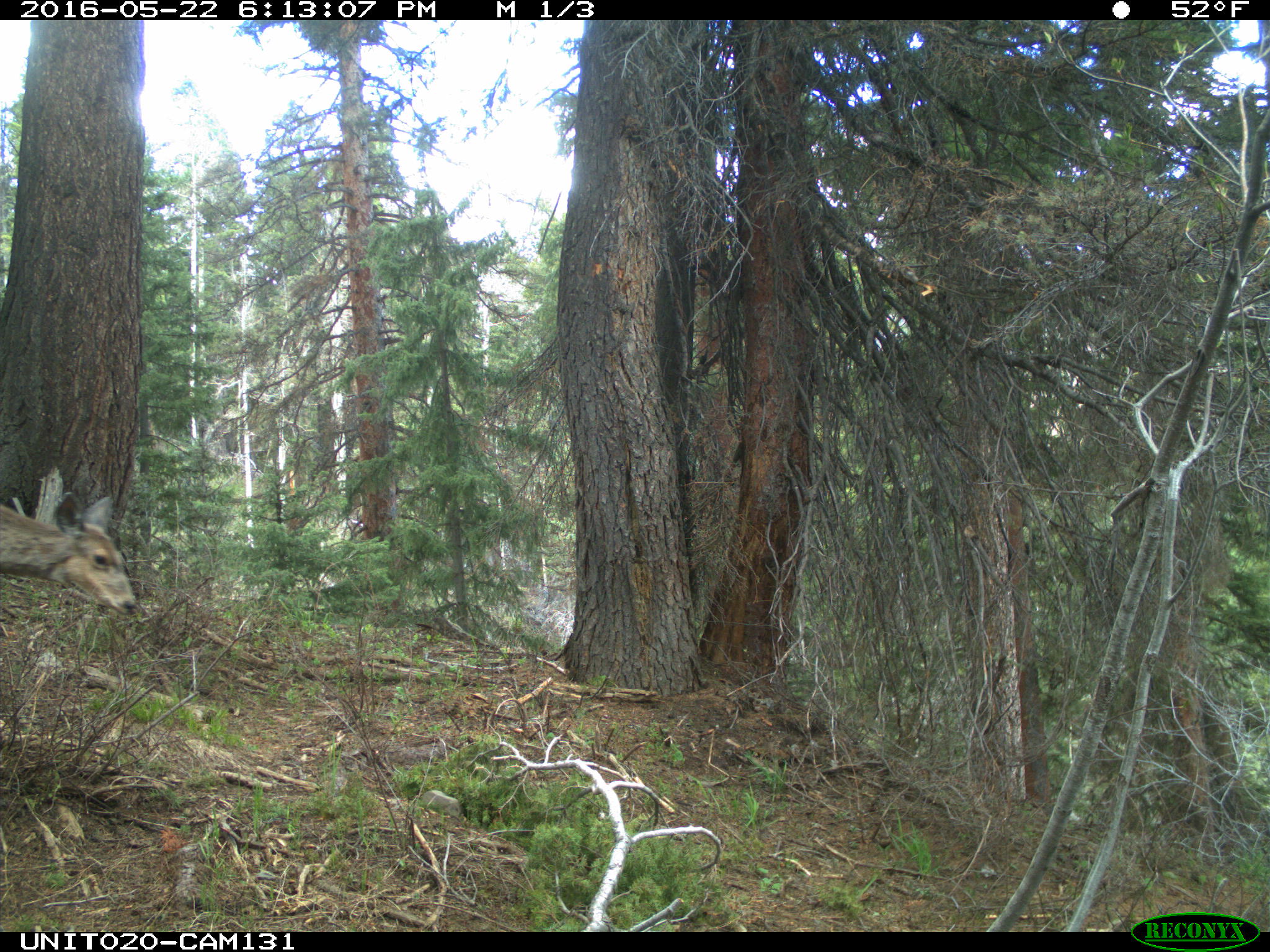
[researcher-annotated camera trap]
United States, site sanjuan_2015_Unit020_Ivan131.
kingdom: Animalia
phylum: Chordata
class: Mammalia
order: Artiodactyla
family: Cervidae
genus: Odocoileus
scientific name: Odocoileus hemionus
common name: mule deer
Odocoileus hemionus (mule deer).